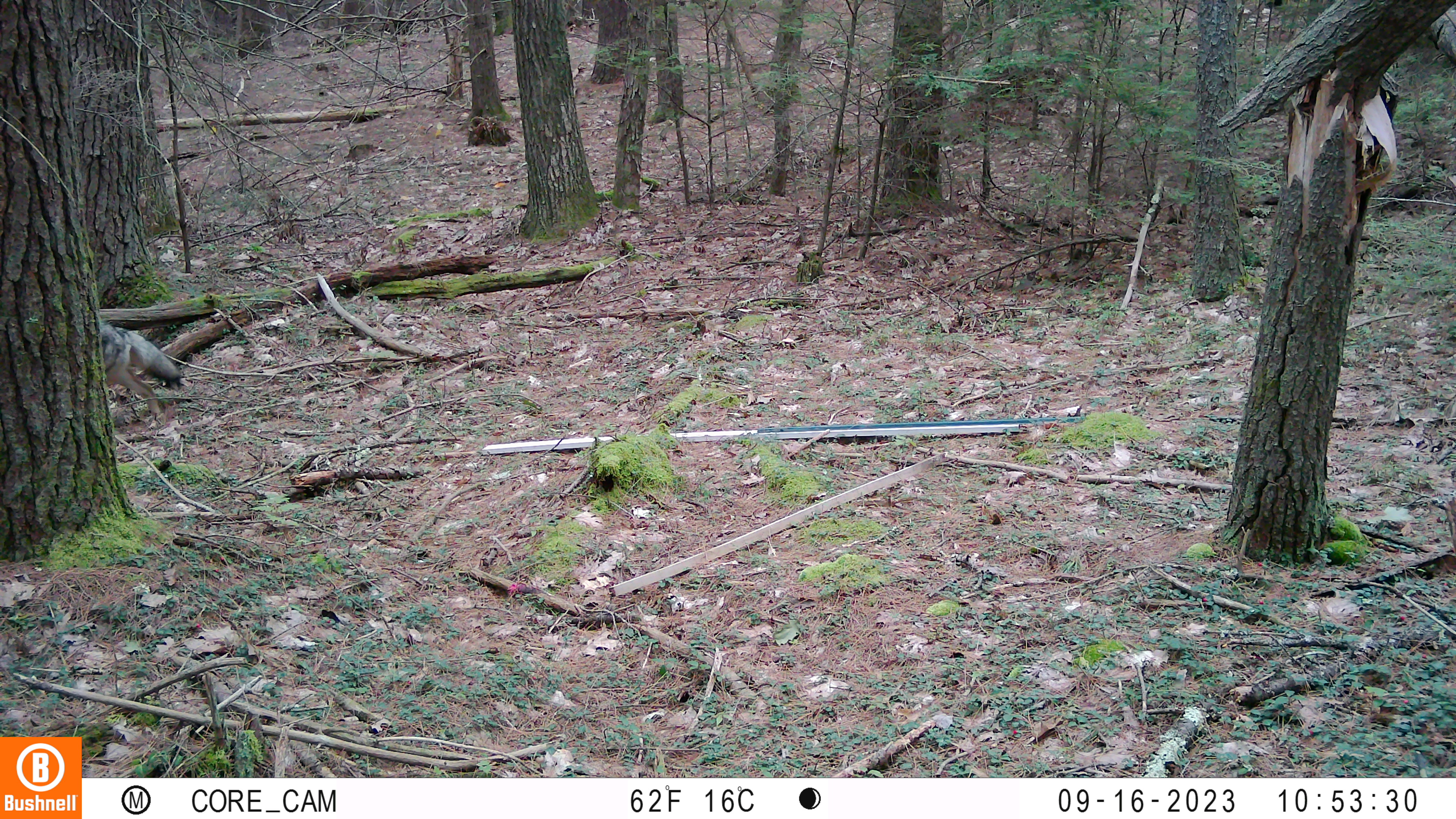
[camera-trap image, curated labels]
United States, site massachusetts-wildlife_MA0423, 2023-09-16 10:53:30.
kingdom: Animalia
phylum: Chordata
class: Mammalia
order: Carnivora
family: Canidae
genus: Canis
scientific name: Canis latrans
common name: coyote